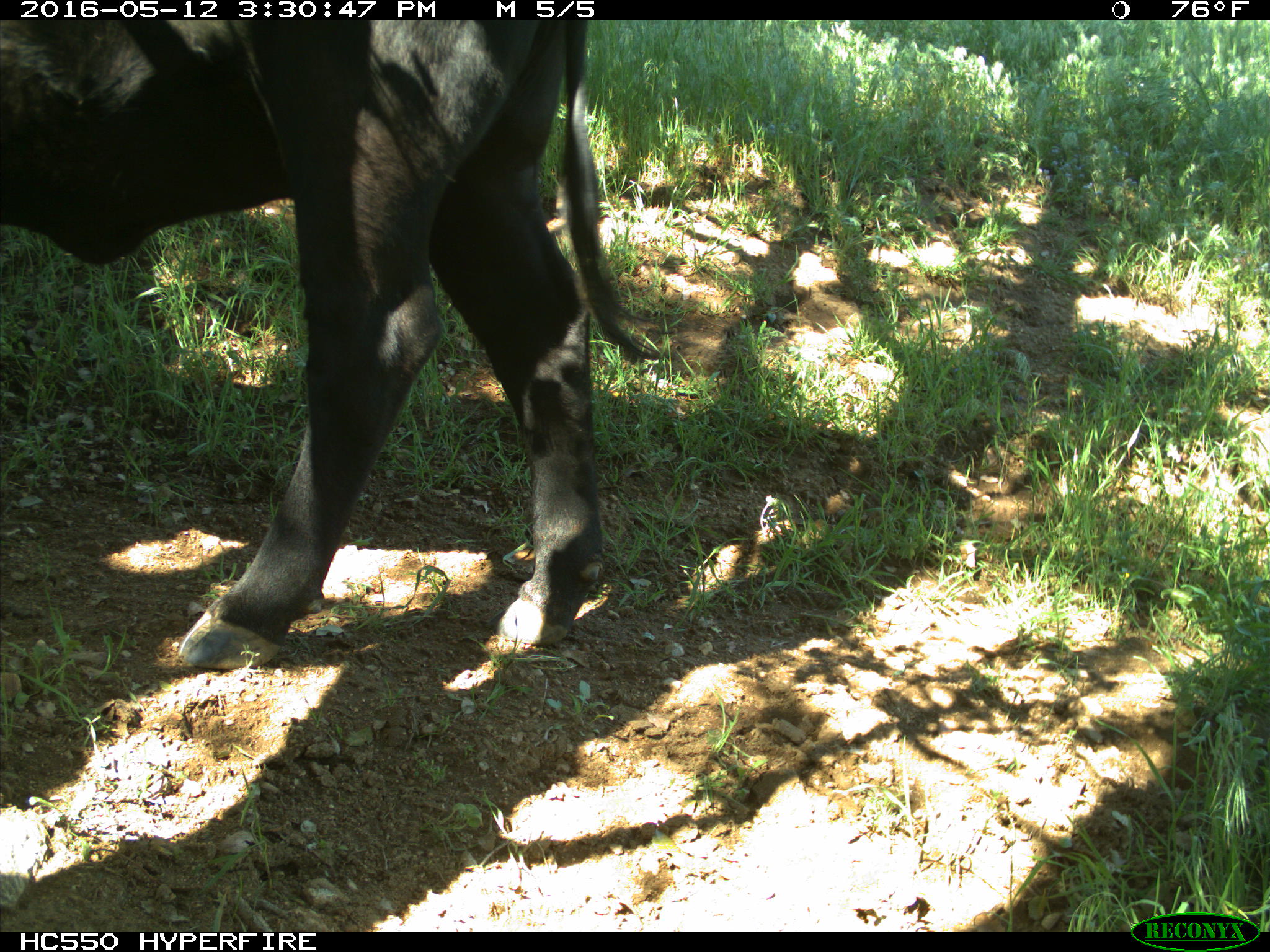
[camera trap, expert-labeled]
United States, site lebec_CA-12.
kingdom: Animalia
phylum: Chordata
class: Mammalia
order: Artiodactyla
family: Bovidae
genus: Bos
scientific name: Bos taurus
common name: domestic cow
Bos taurus (domestic cow).